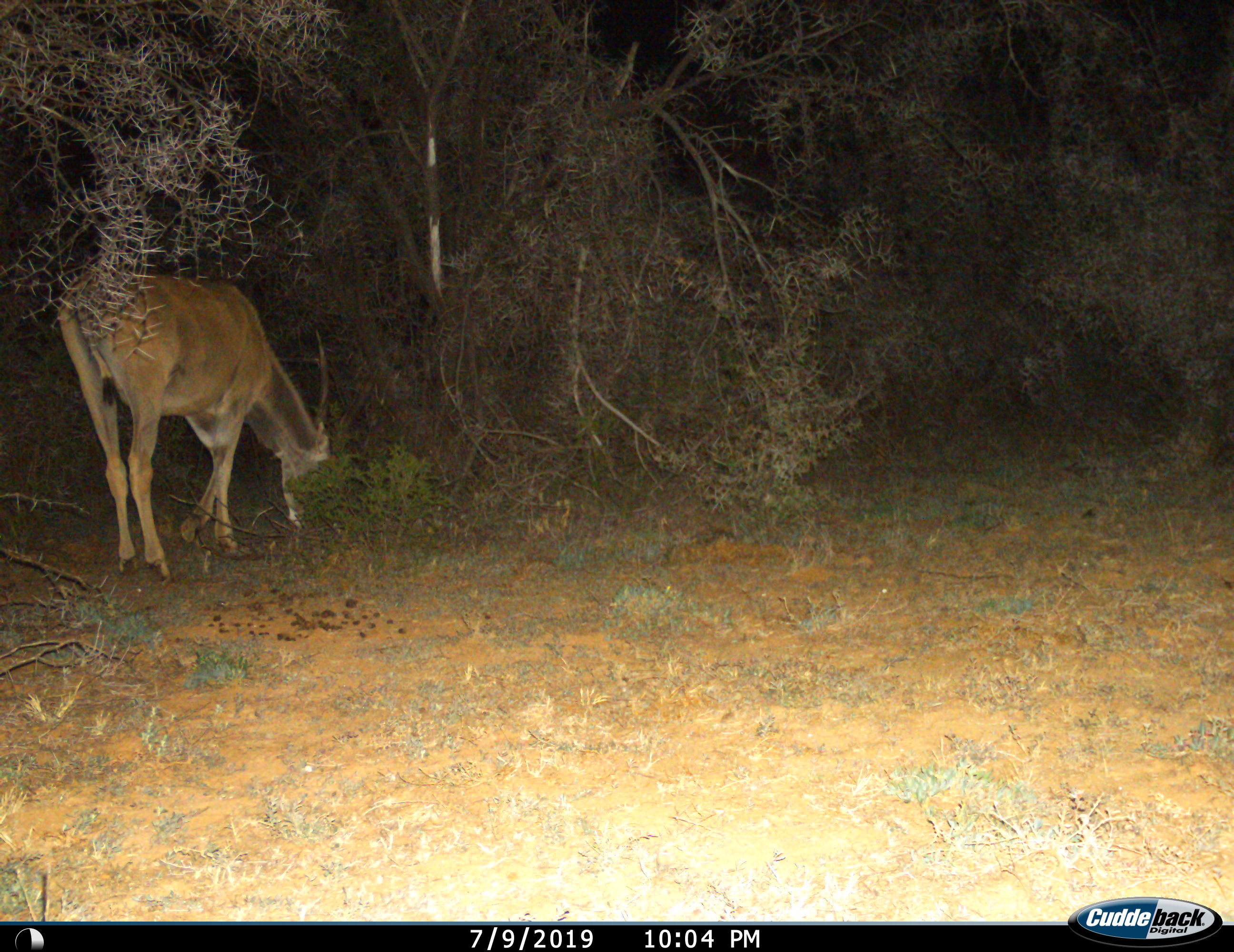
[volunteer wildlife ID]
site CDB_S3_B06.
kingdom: Animalia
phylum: Chordata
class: Mammalia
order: Artiodactyla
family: Bovidae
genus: Tragelaphus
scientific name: Tragelaphus oryx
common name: eland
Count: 1.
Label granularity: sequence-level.